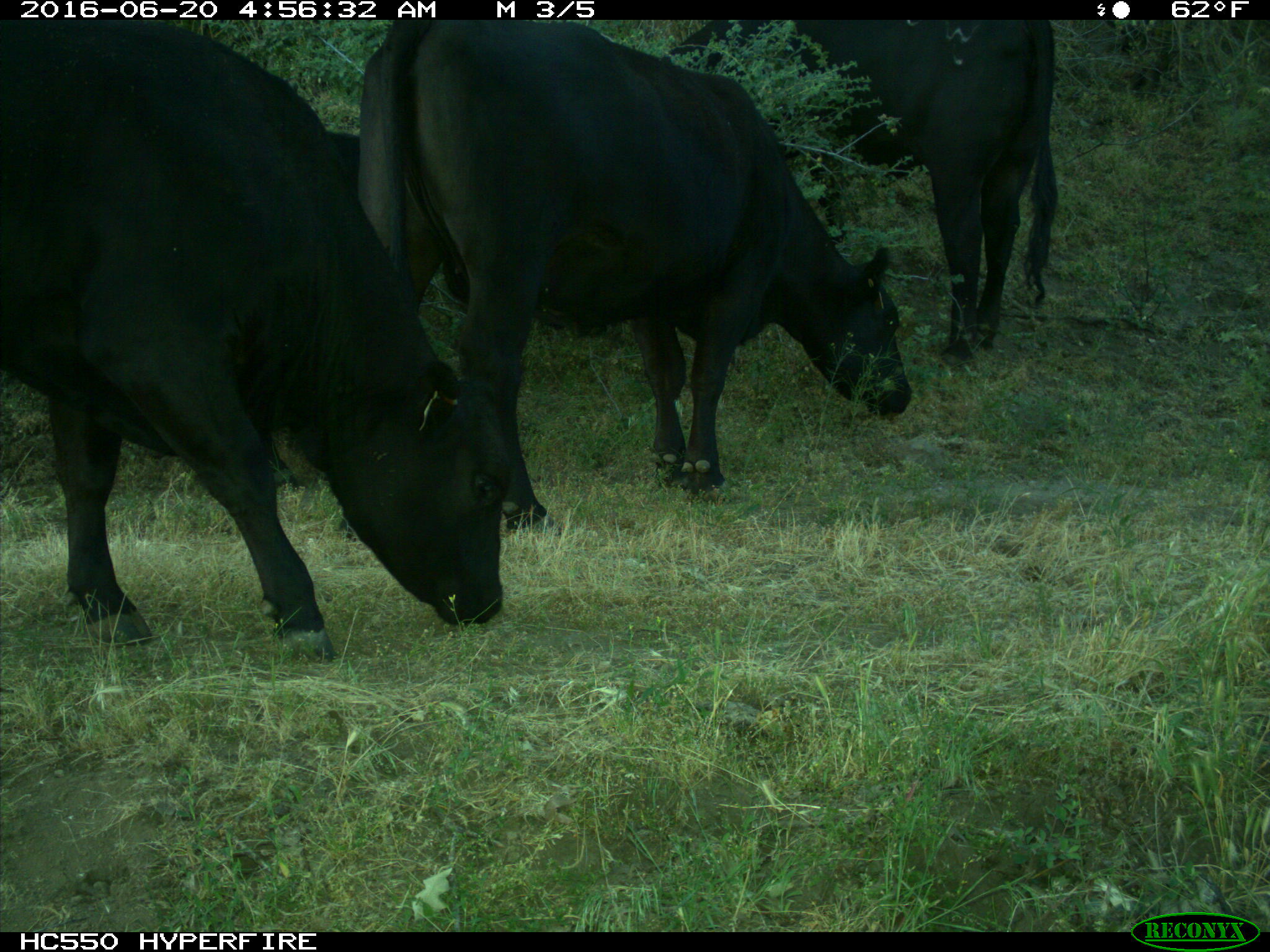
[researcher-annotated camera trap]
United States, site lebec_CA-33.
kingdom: Animalia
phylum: Chordata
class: Mammalia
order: Artiodactyla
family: Bovidae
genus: Bos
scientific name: Bos taurus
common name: domestic cow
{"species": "Bos taurus (domestic cow)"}